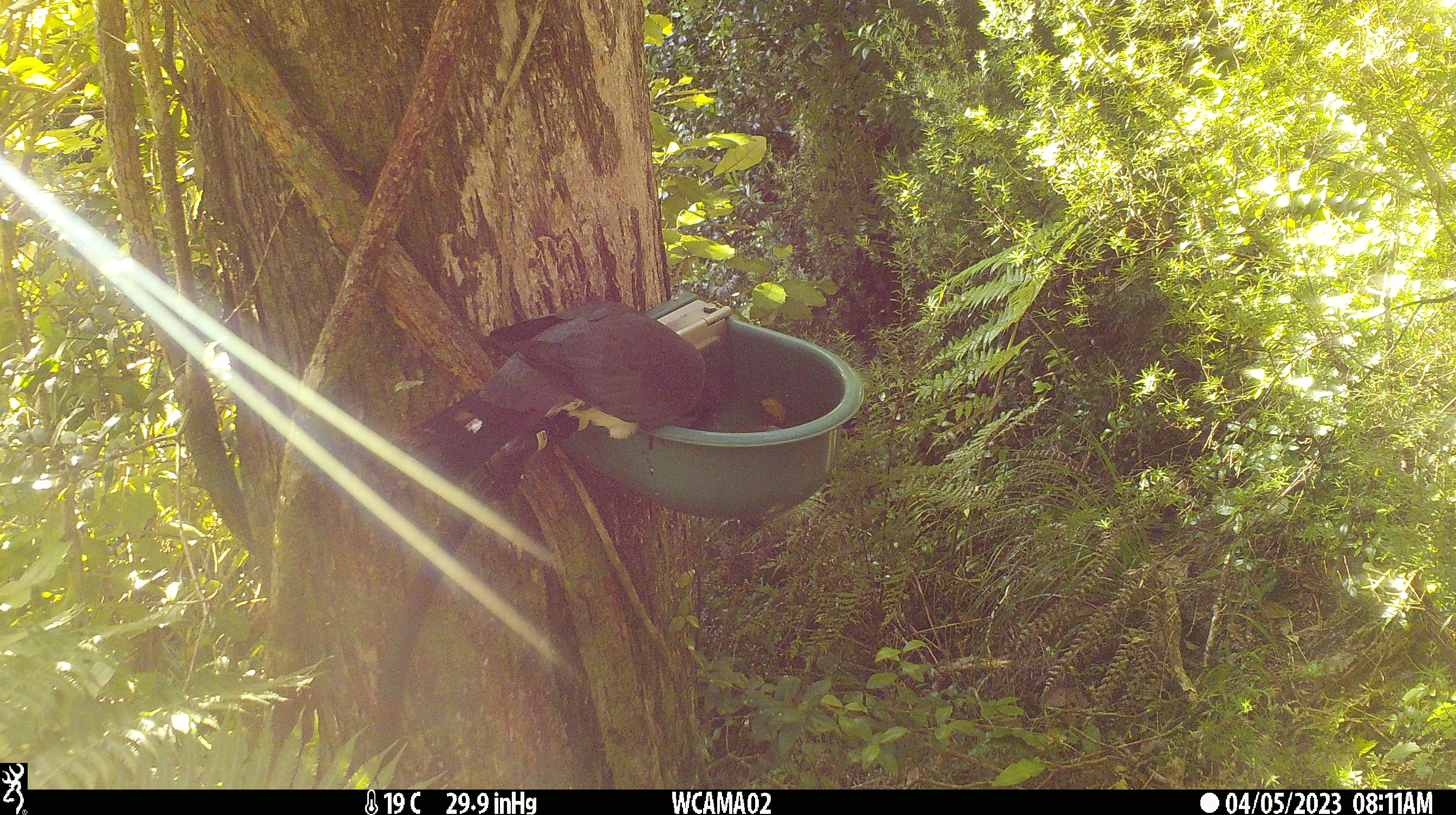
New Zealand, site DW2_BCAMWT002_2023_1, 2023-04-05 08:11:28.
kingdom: Animalia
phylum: Chordata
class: Aves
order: Columbiformes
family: Columbidae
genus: Hemiphaga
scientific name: Hemiphaga novaeseelandiae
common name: new zealand pigeon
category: kereru